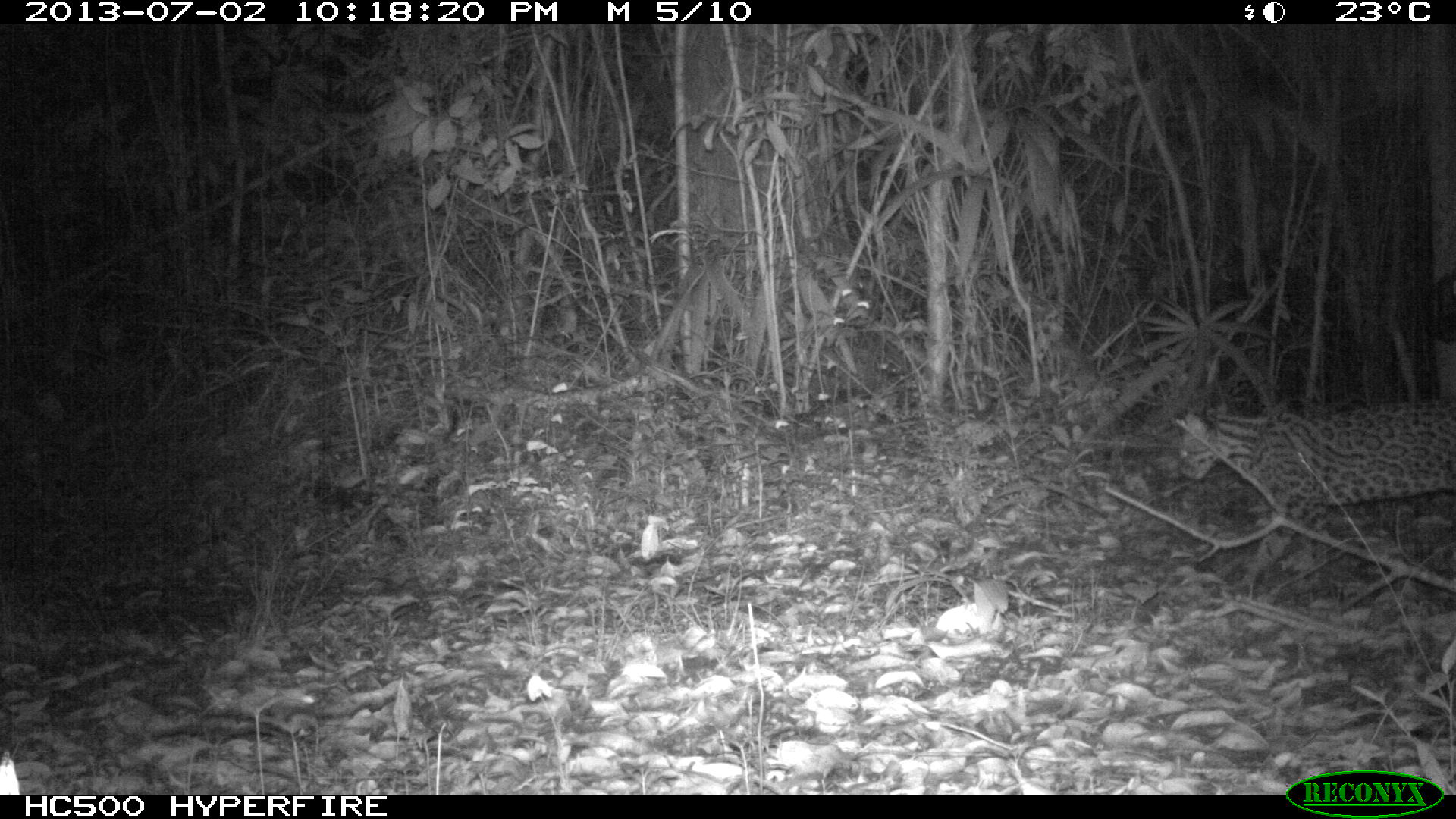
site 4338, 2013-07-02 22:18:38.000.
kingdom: Animalia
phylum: Chordata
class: Mammalia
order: Carnivora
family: Felidae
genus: Leopardus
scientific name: Leopardus pardalis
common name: ocelot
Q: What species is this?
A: Leopardus pardalis (ocelot).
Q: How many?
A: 1.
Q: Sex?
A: Female.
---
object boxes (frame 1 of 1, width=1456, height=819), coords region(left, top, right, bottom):
leopardus pardalis: region(1175, 397, 1456, 562)